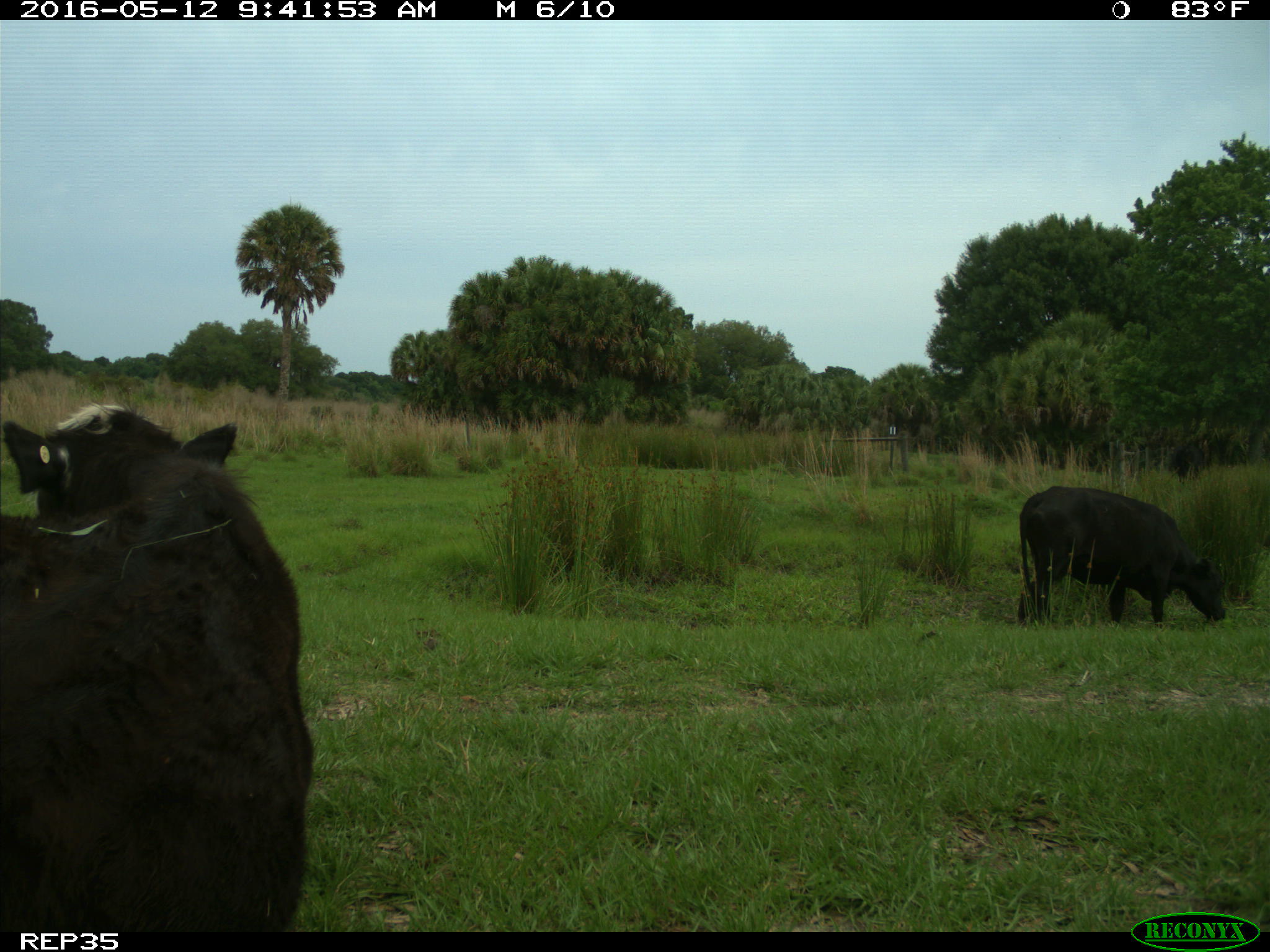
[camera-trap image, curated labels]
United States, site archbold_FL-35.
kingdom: Animalia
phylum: Chordata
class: Mammalia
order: Artiodactyla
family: Bovidae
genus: Bos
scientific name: Bos taurus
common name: domestic cow